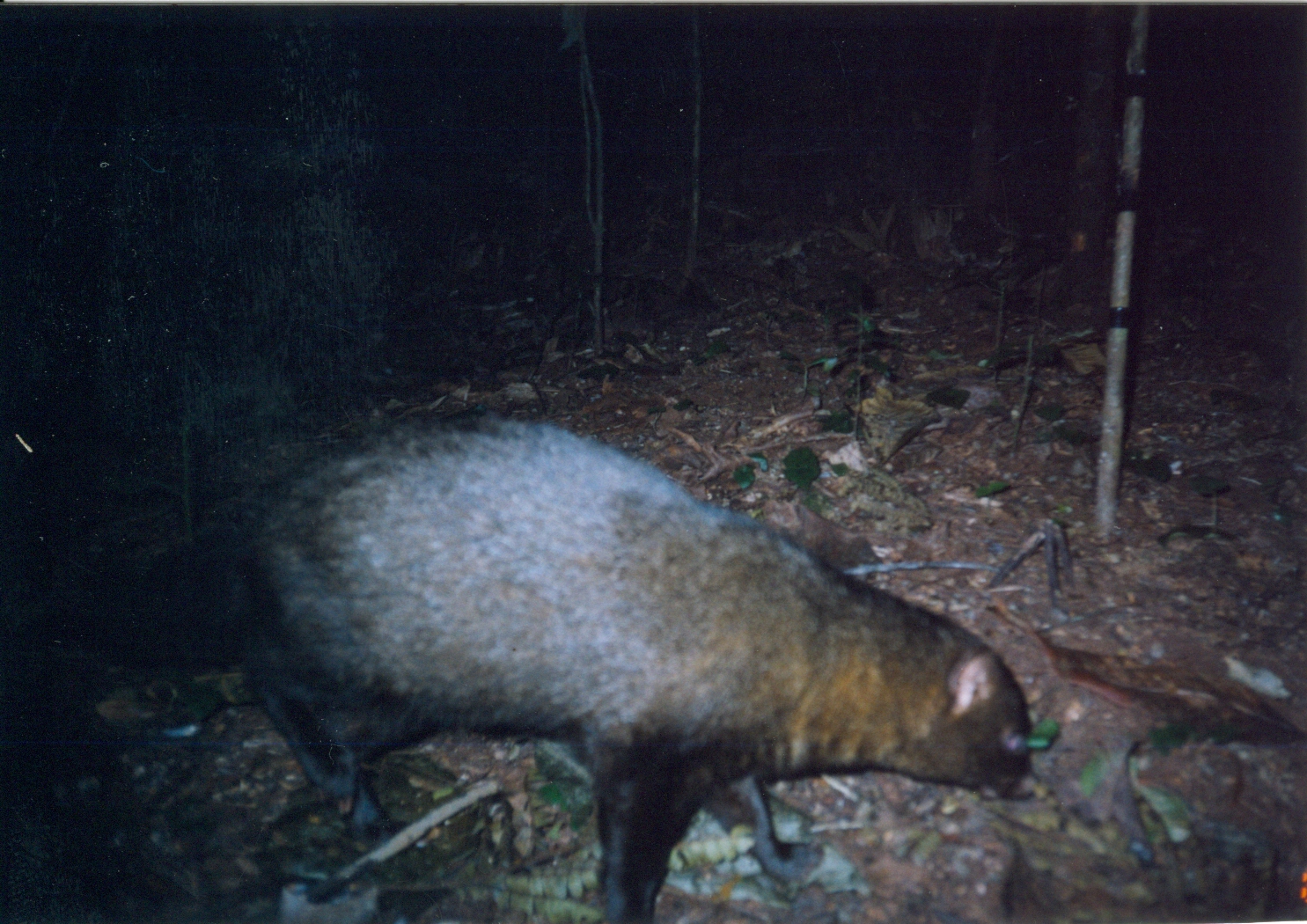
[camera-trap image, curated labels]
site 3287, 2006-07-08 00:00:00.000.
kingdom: Animalia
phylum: Chordata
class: Mammalia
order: Carnivora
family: Herpestidae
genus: Bdeogale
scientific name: Bdeogale crassicauda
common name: bushy-tailed mongoose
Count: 1.